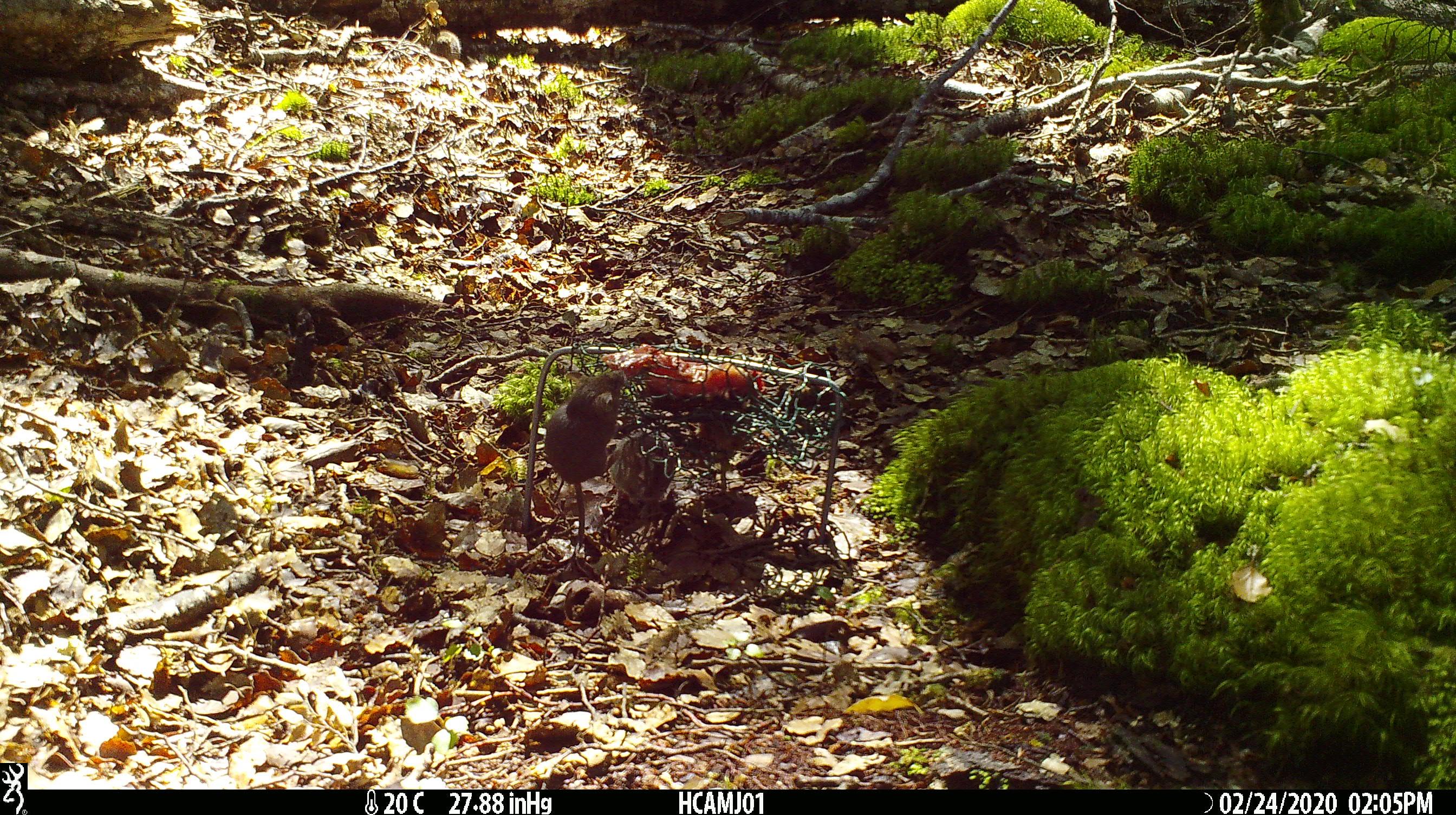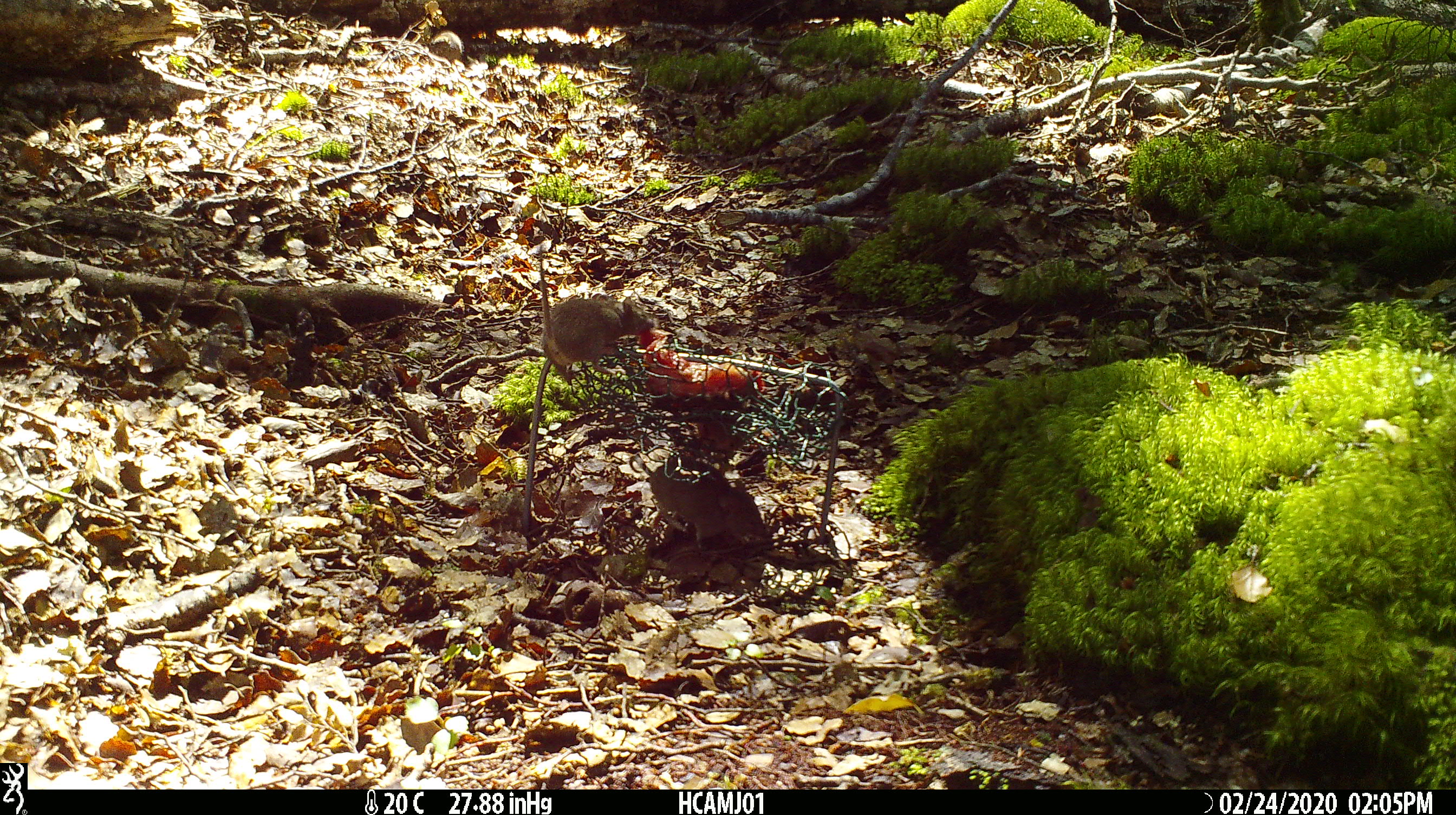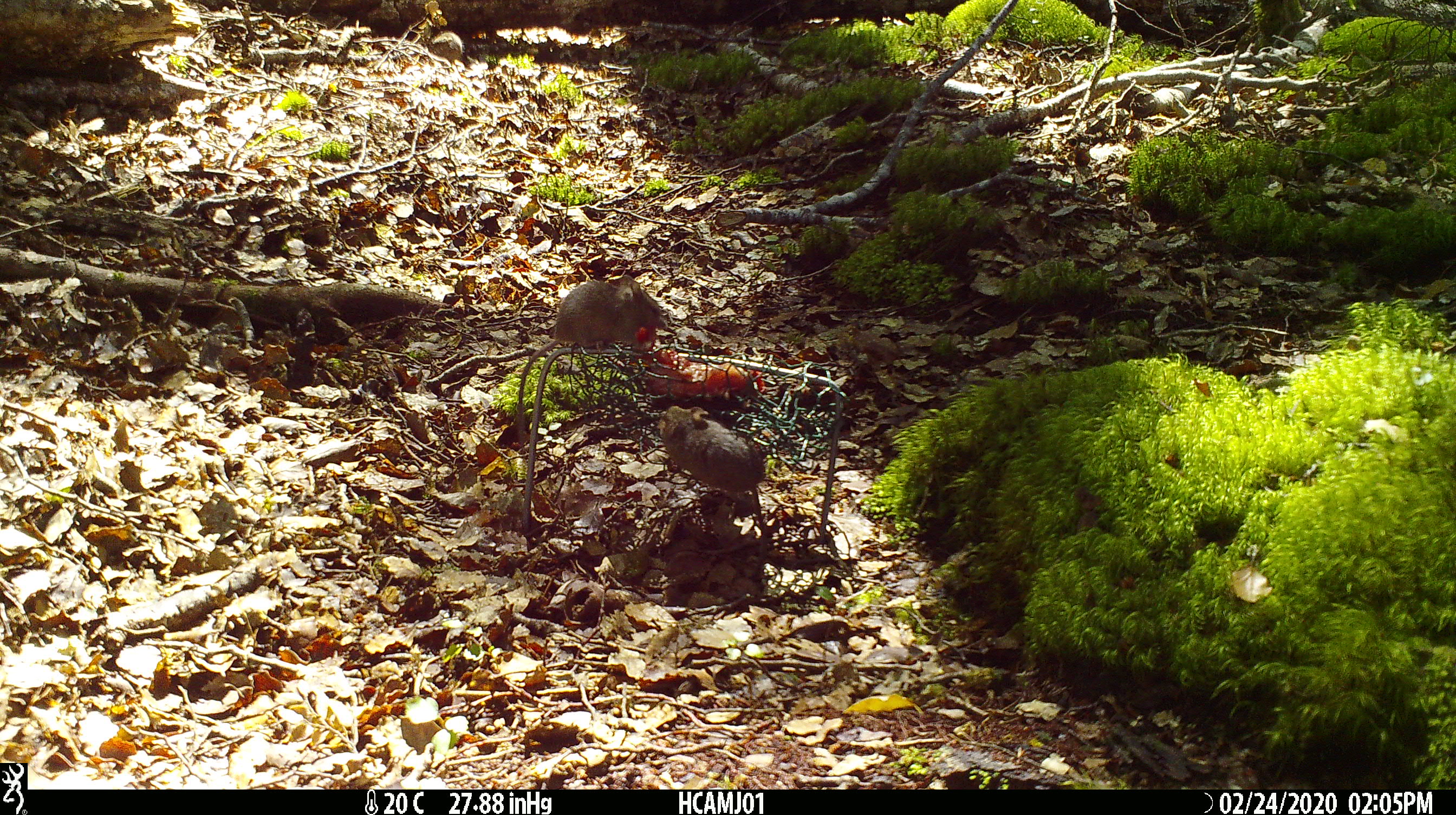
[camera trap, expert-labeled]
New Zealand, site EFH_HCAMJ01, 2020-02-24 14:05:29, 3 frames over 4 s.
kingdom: Animalia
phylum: Chordata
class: Mammalia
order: Rodentia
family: Muridae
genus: Mus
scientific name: Mus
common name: mouse